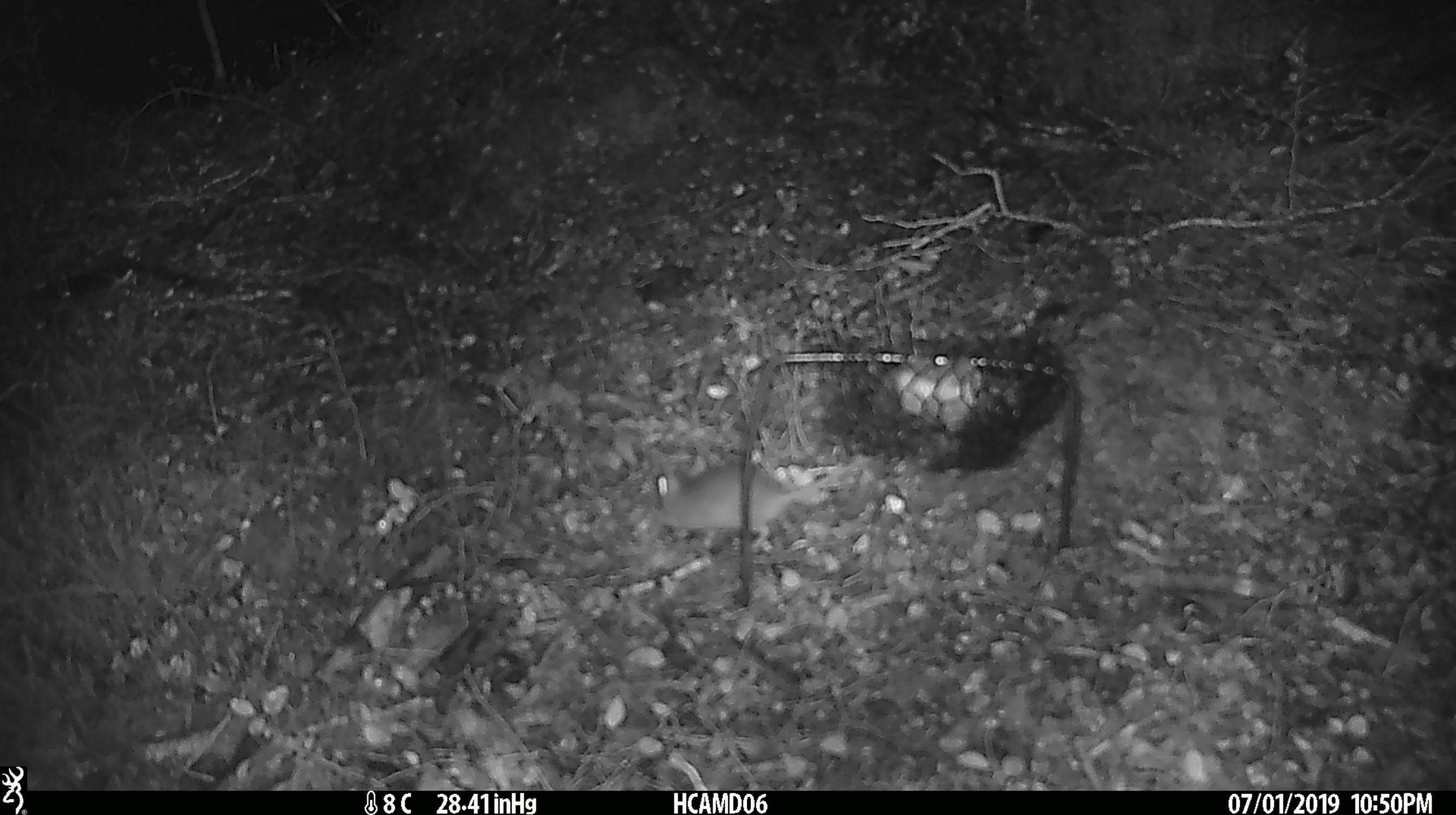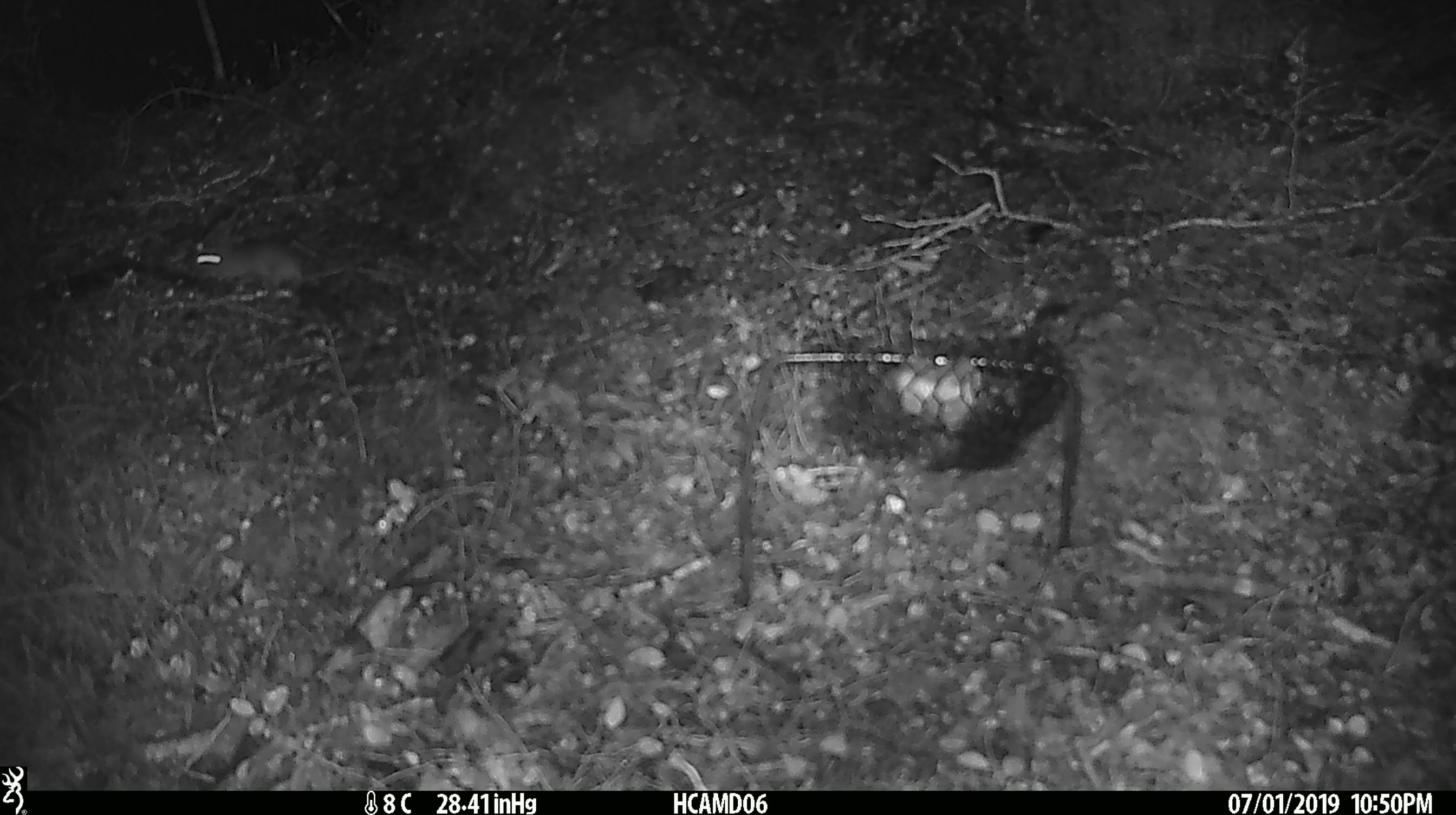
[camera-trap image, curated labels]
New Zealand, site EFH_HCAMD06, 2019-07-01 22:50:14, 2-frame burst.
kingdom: Animalia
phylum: Chordata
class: Mammalia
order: Rodentia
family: Muridae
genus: Mus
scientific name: Mus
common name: mouse